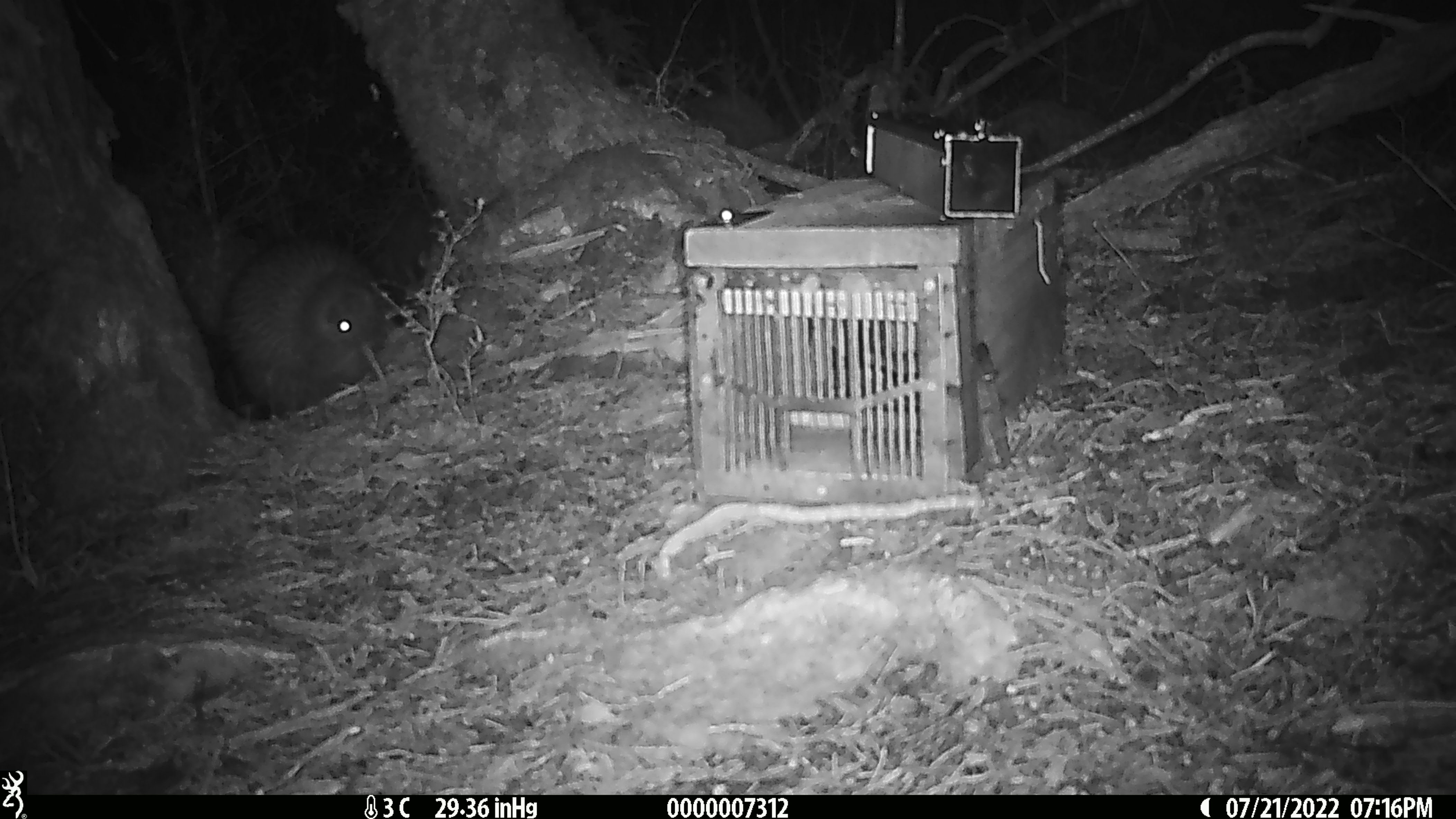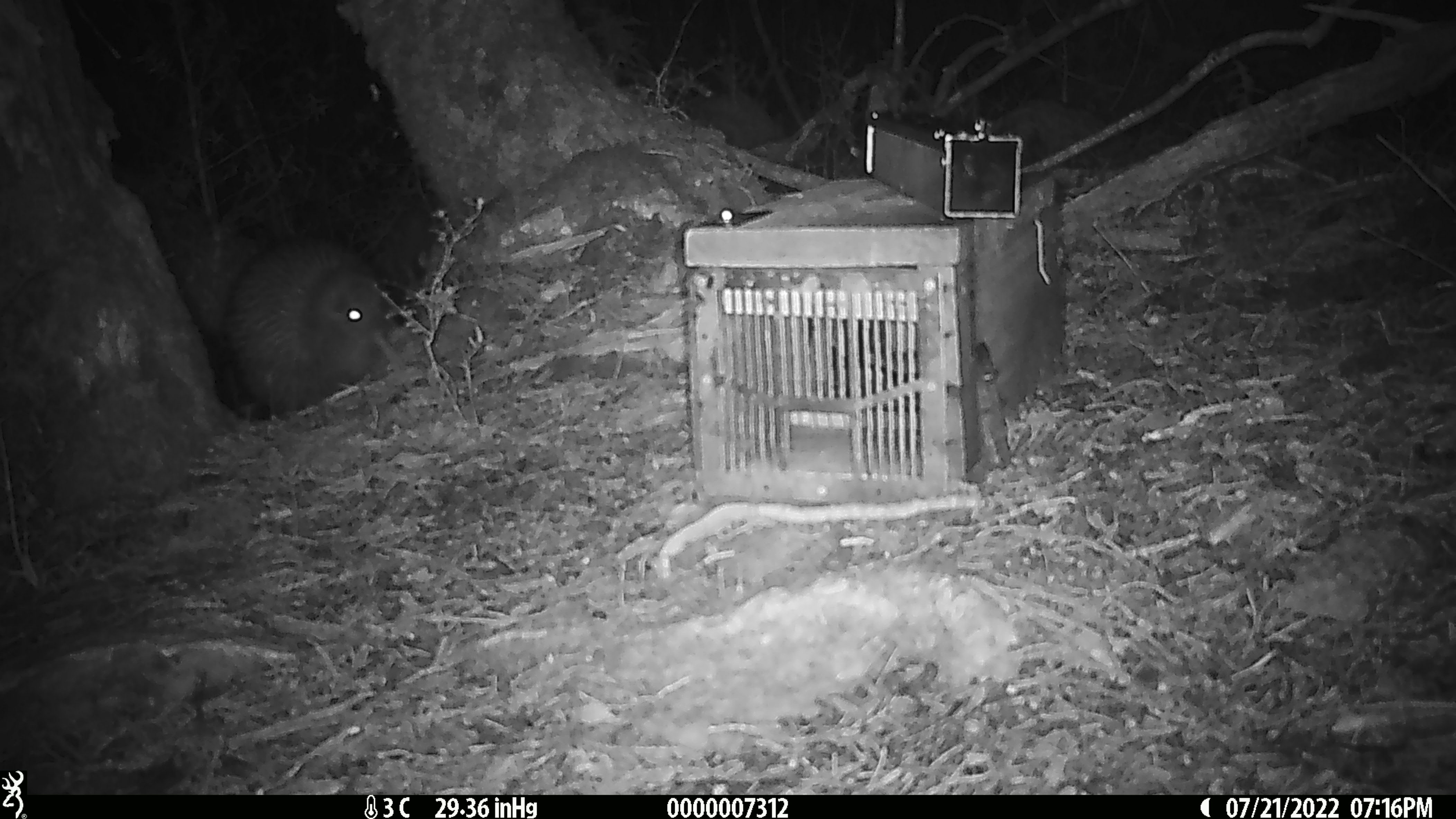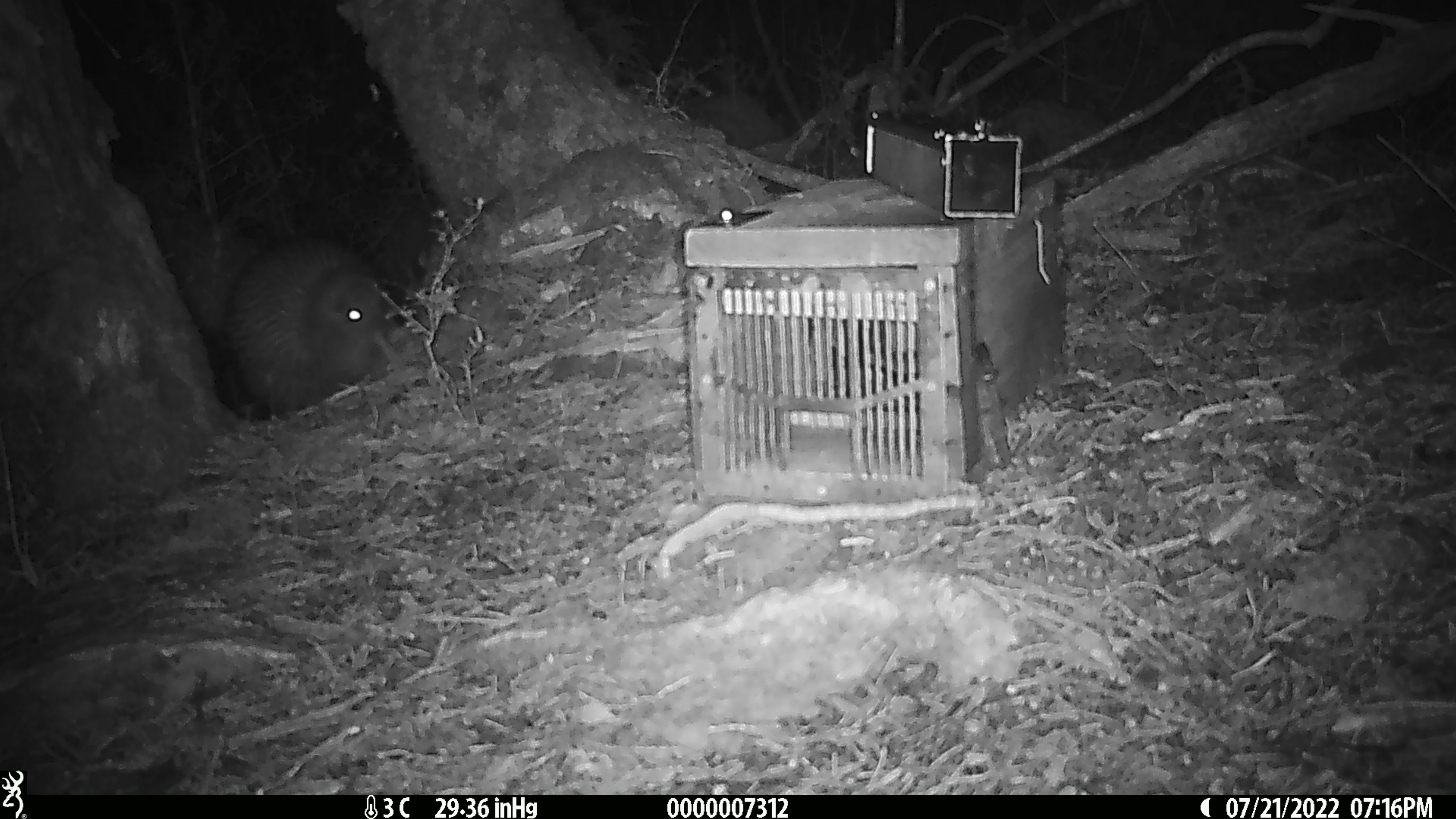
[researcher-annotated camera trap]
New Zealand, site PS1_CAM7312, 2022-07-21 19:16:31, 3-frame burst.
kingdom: Animalia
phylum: Chordata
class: Aves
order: Apterygiformes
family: Apterygidae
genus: Apteryx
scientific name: Apteryx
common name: kiwi